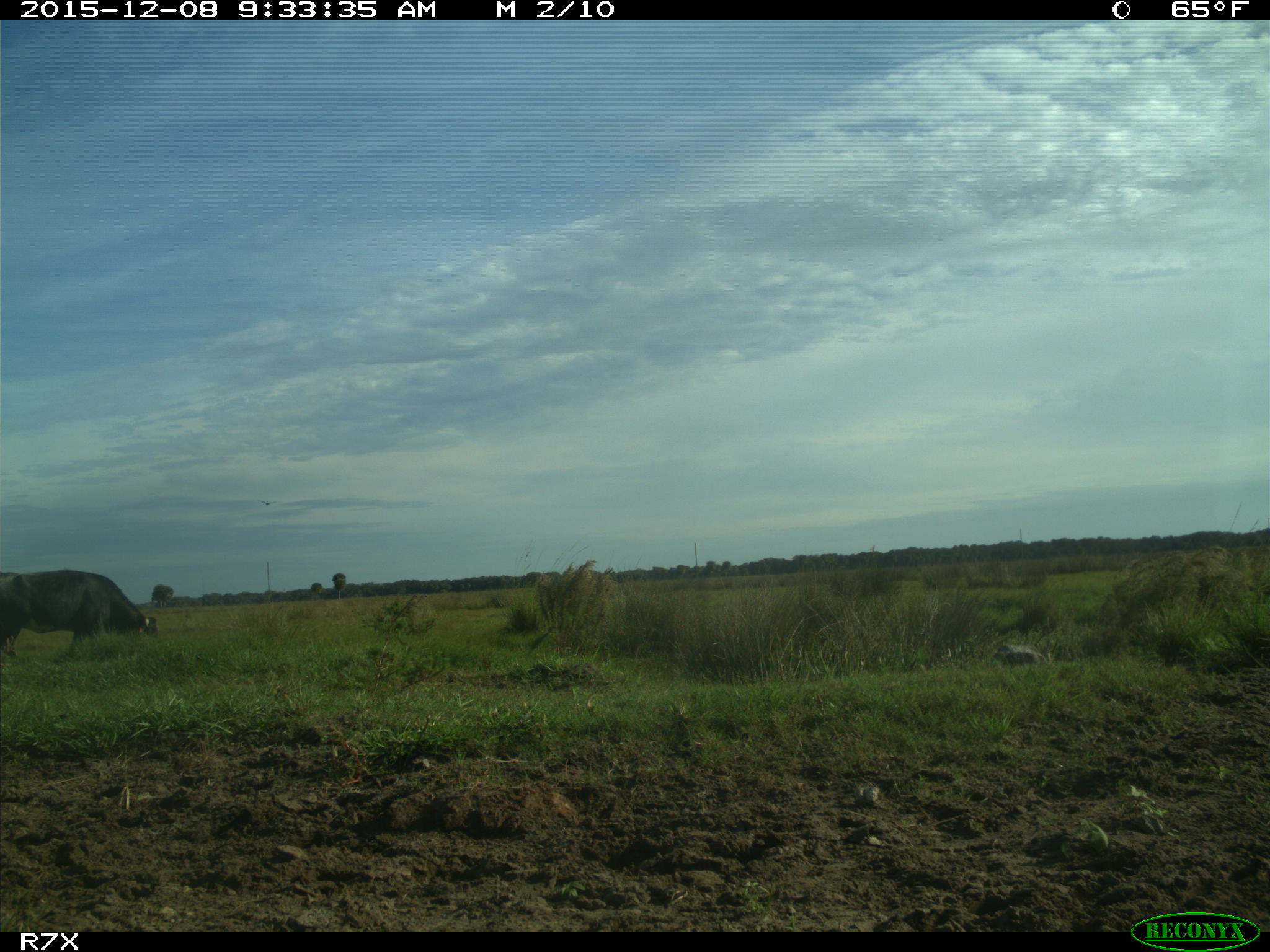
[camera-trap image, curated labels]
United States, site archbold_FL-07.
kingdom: Animalia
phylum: Chordata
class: Mammalia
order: Artiodactyla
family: Bovidae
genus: Bos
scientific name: Bos taurus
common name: domestic cow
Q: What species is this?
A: Bos taurus (domestic cow).